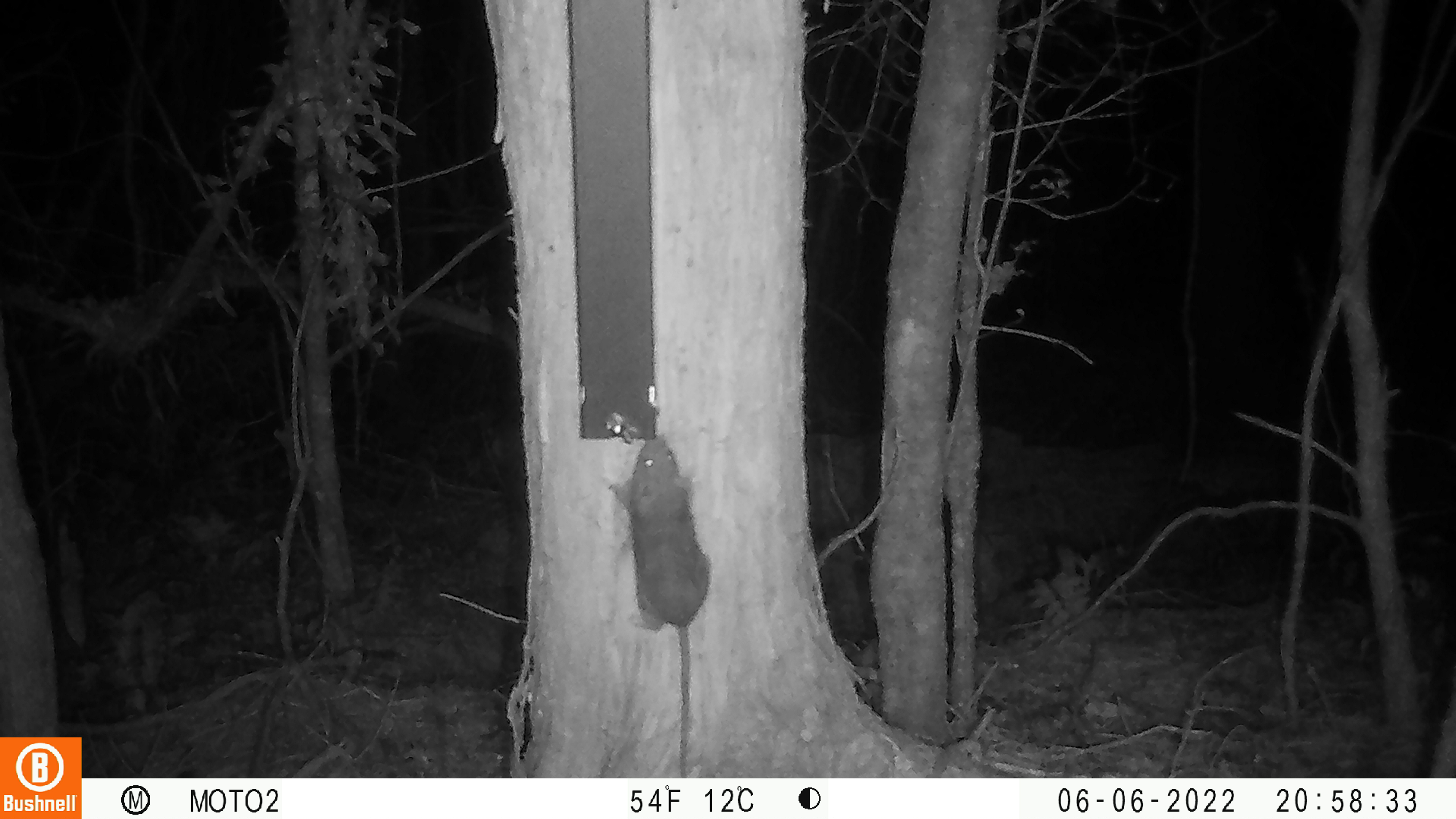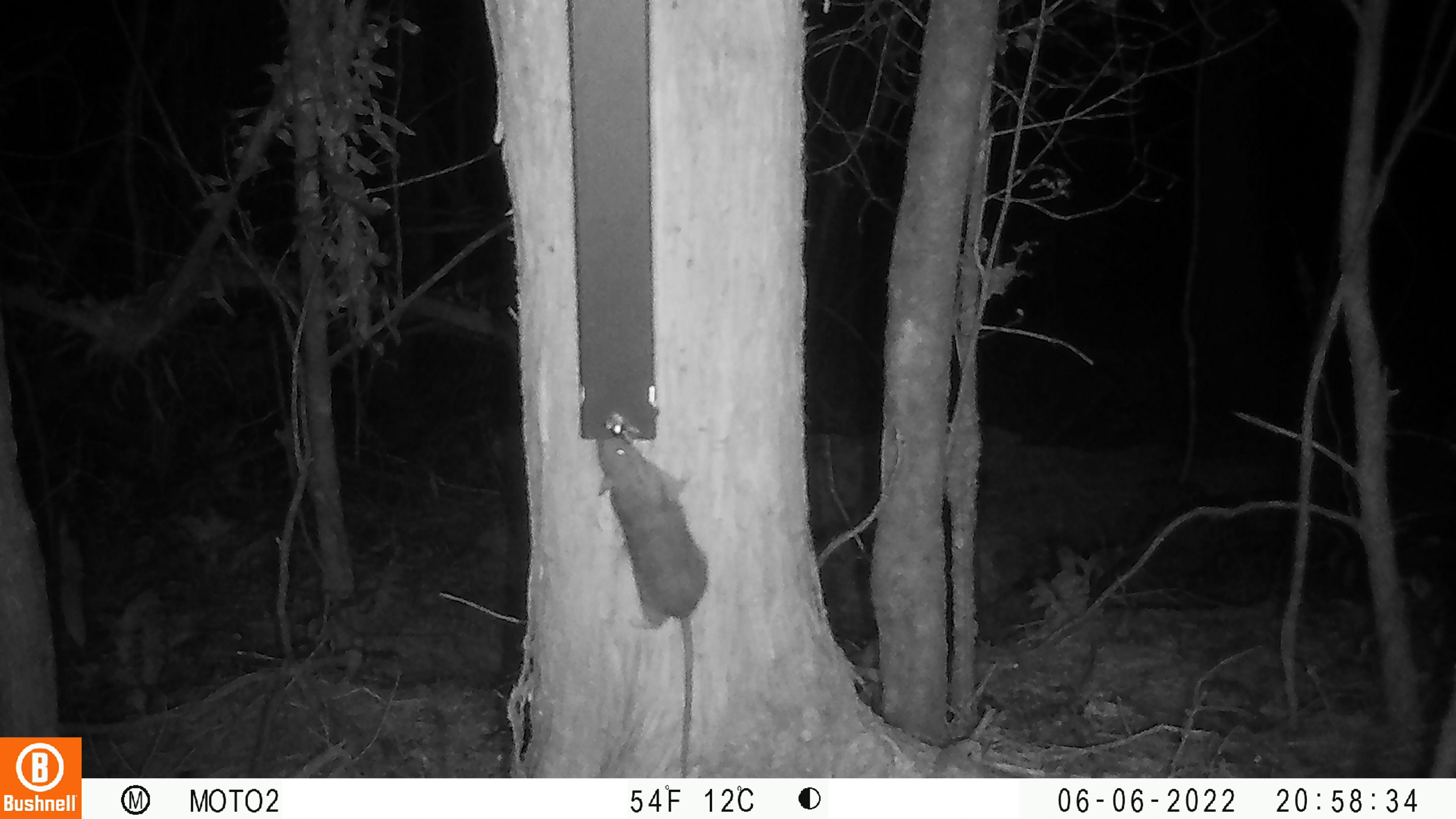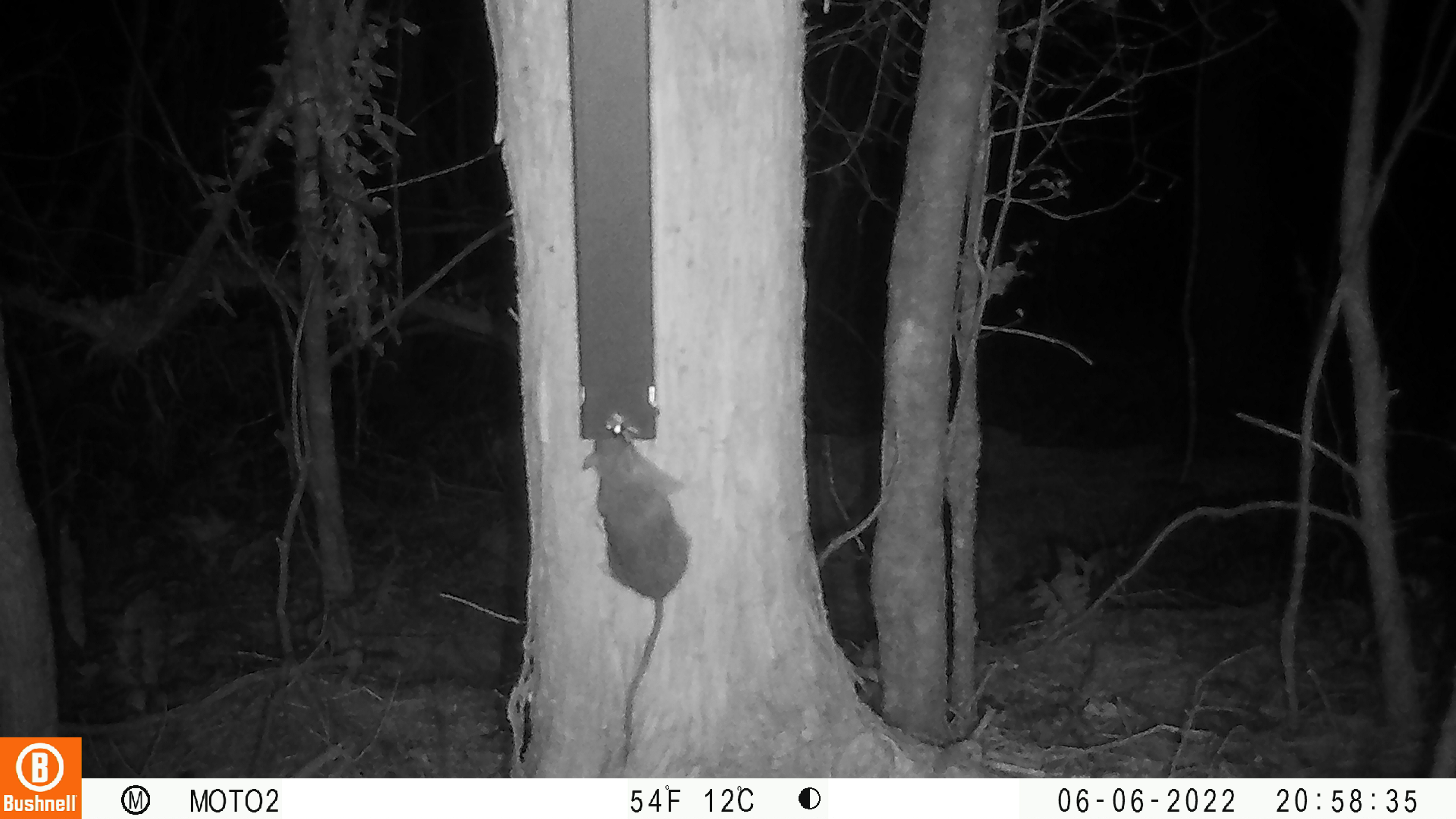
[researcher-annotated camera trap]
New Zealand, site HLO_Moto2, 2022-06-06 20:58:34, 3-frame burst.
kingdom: Animalia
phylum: Chordata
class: Mammalia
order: Rodentia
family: Muridae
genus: Rattus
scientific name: Rattus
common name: rat